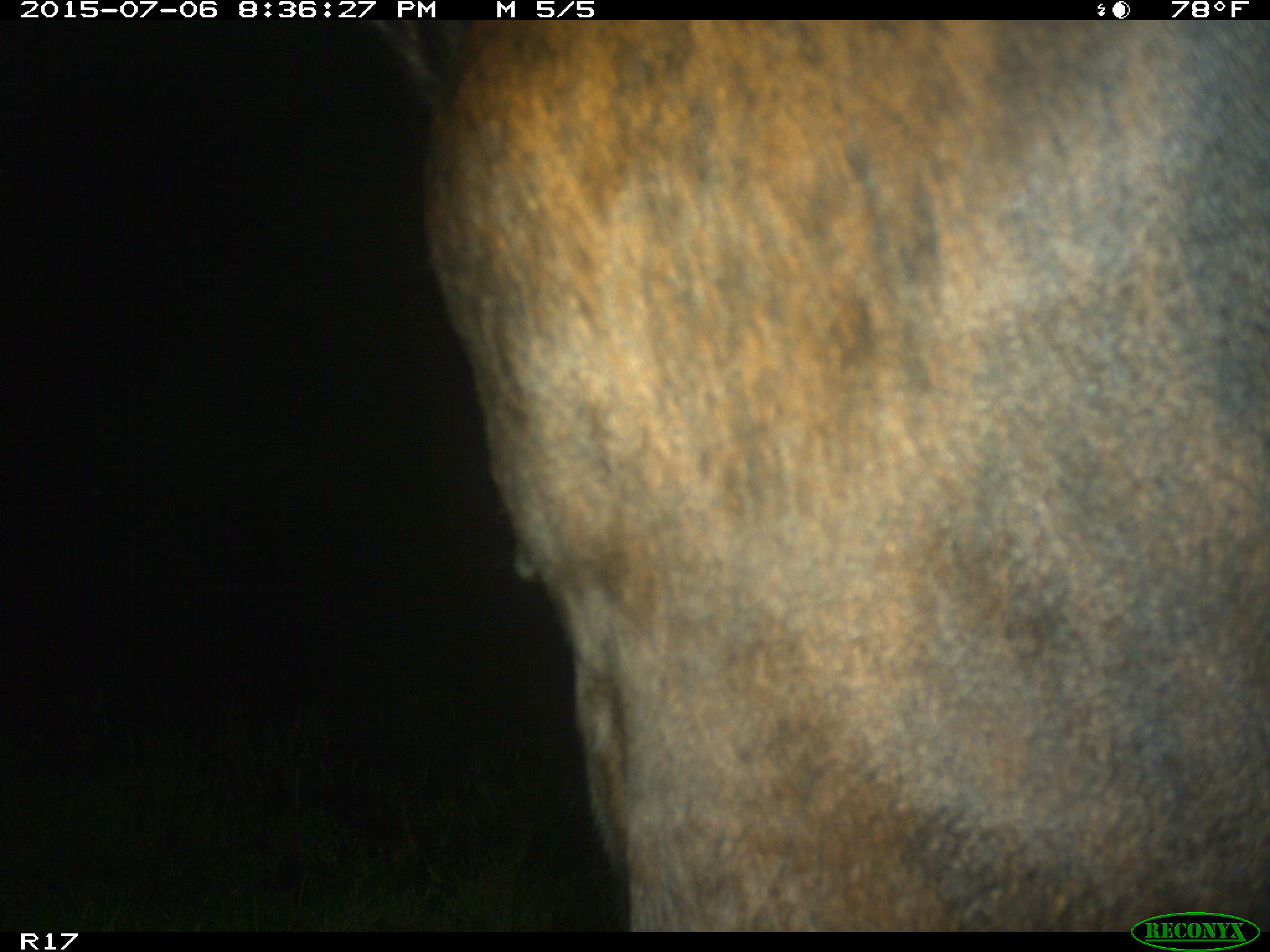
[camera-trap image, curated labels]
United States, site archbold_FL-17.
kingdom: Animalia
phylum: Chordata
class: Mammalia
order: Artiodactyla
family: Bovidae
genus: Bos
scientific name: Bos taurus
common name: domestic cow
Bos taurus (domestic cow).